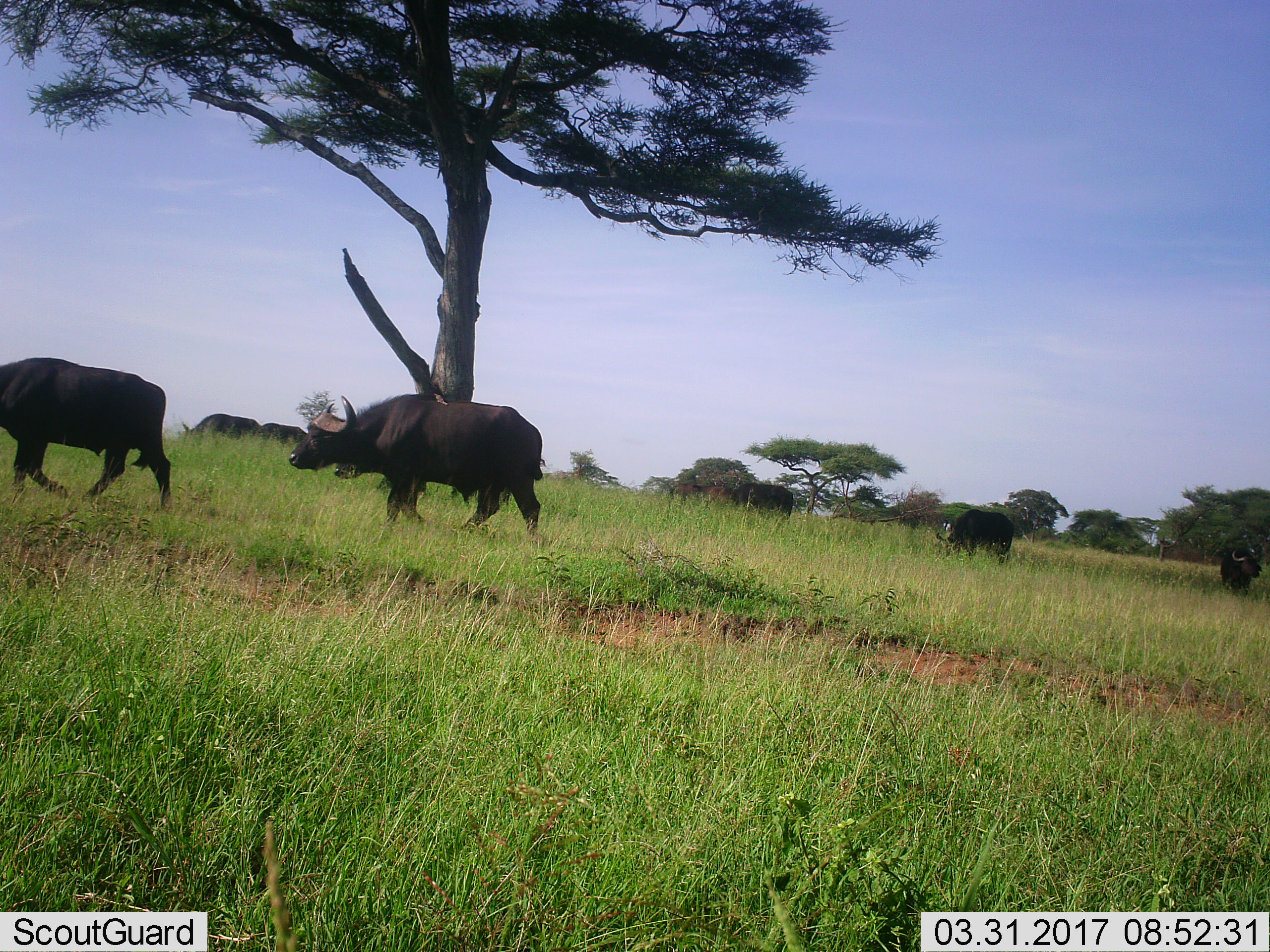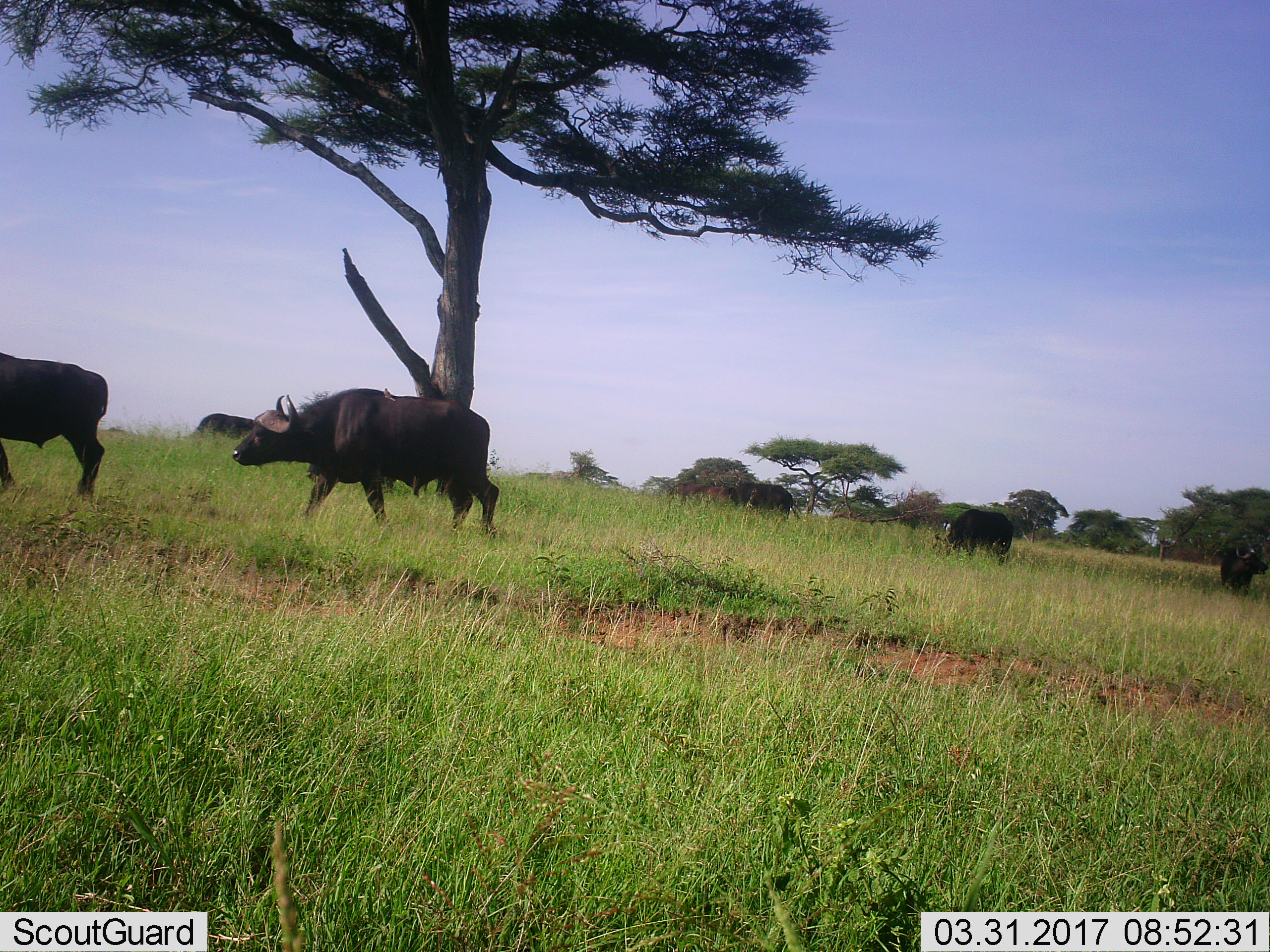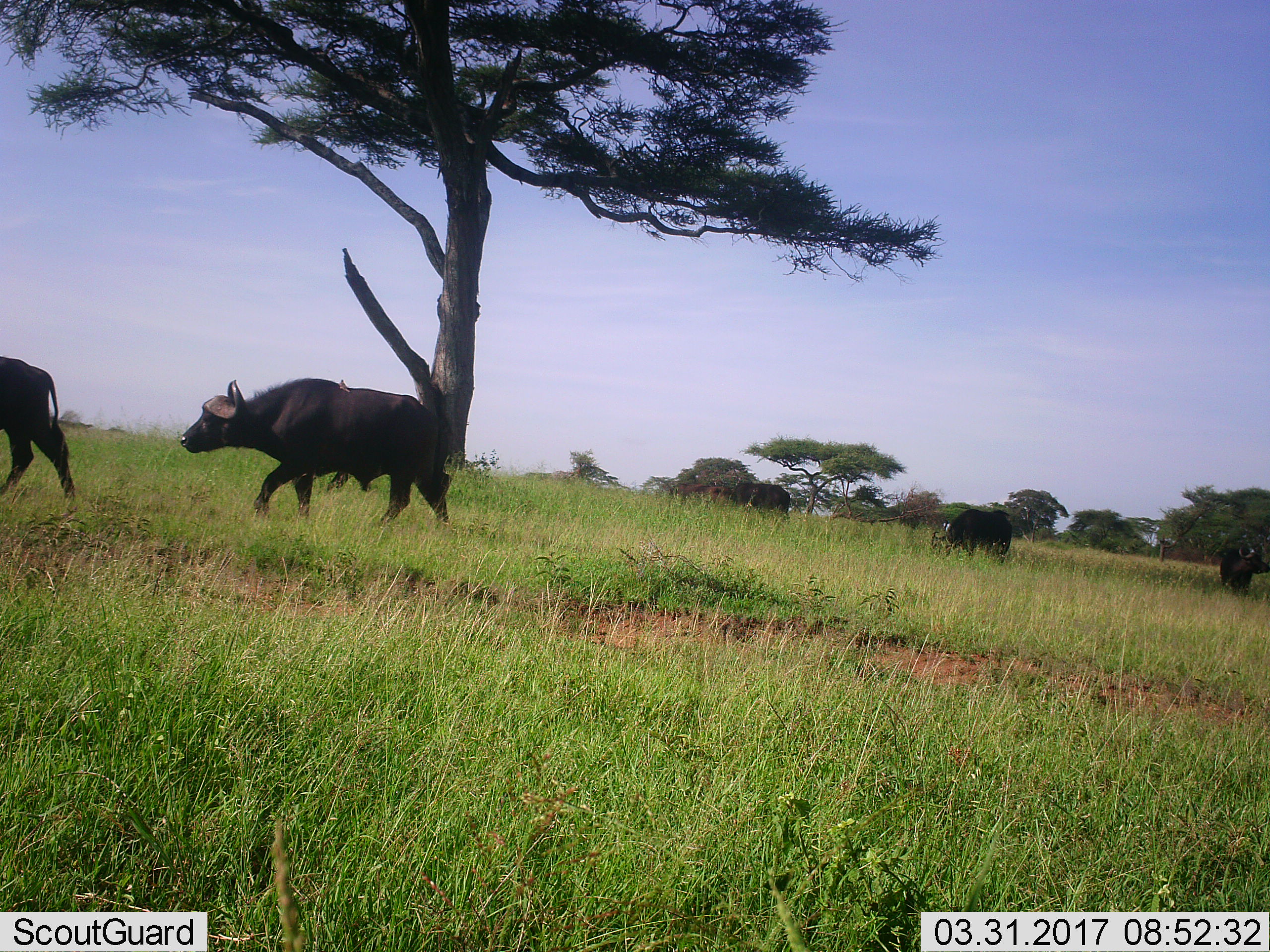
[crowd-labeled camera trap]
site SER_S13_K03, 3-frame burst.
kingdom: Animalia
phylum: Chordata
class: Mammalia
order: Artiodactyla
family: Bovidae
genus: Syncerus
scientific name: Syncerus caffer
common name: african buffalo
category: buffalo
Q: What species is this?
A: Buffalo (african buffalo) (Syncerus caffer).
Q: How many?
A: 7.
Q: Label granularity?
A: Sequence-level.